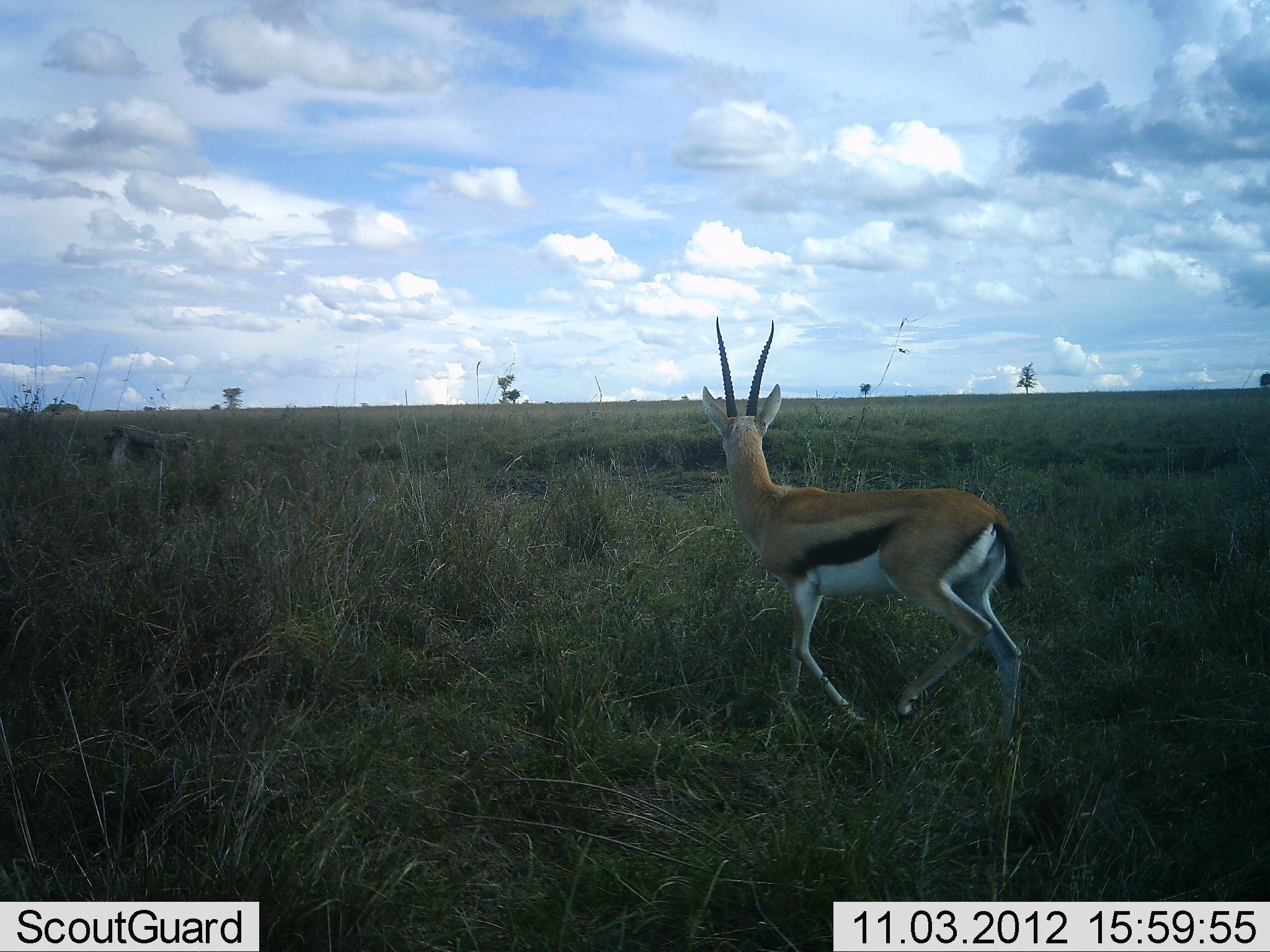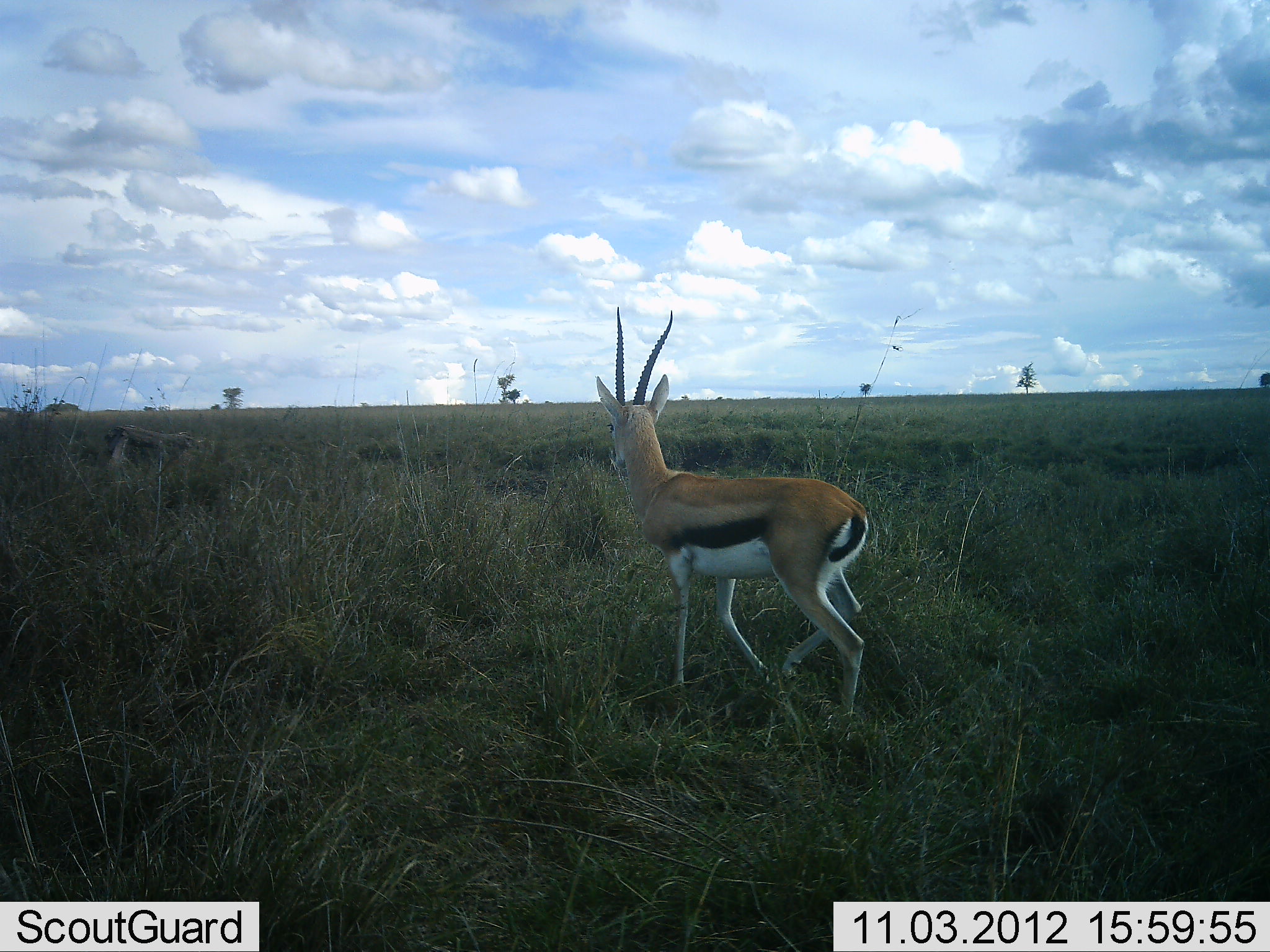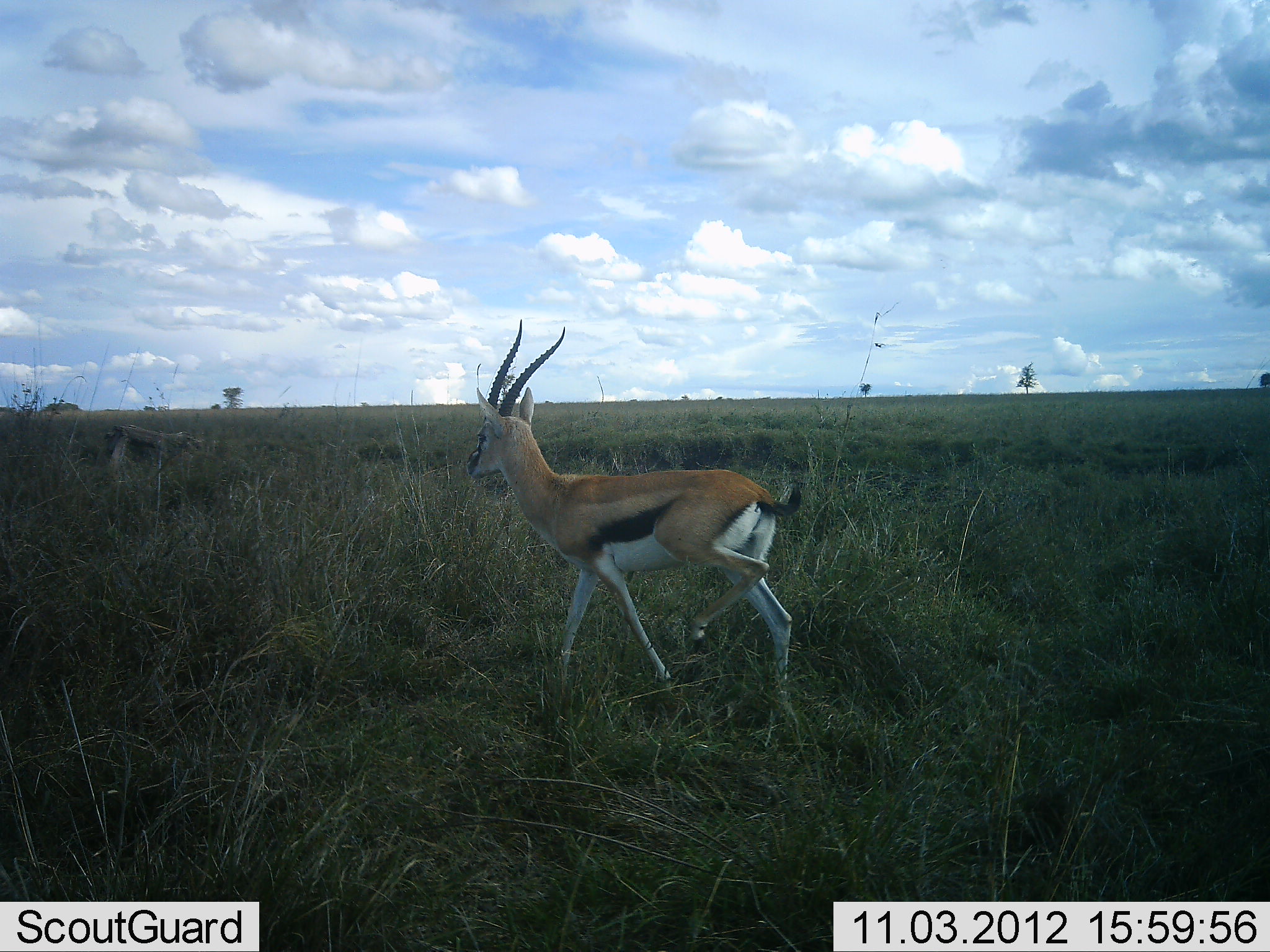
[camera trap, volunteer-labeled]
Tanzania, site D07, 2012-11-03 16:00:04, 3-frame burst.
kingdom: Animalia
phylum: Chordata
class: Mammalia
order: Artiodactyla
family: Bovidae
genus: Eudorcas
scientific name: Eudorcas thomsonii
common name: thomson's gazelle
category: gazellethomsons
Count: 1.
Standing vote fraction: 9%.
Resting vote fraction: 0%.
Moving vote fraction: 91%.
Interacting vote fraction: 0%.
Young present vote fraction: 0%.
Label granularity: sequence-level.